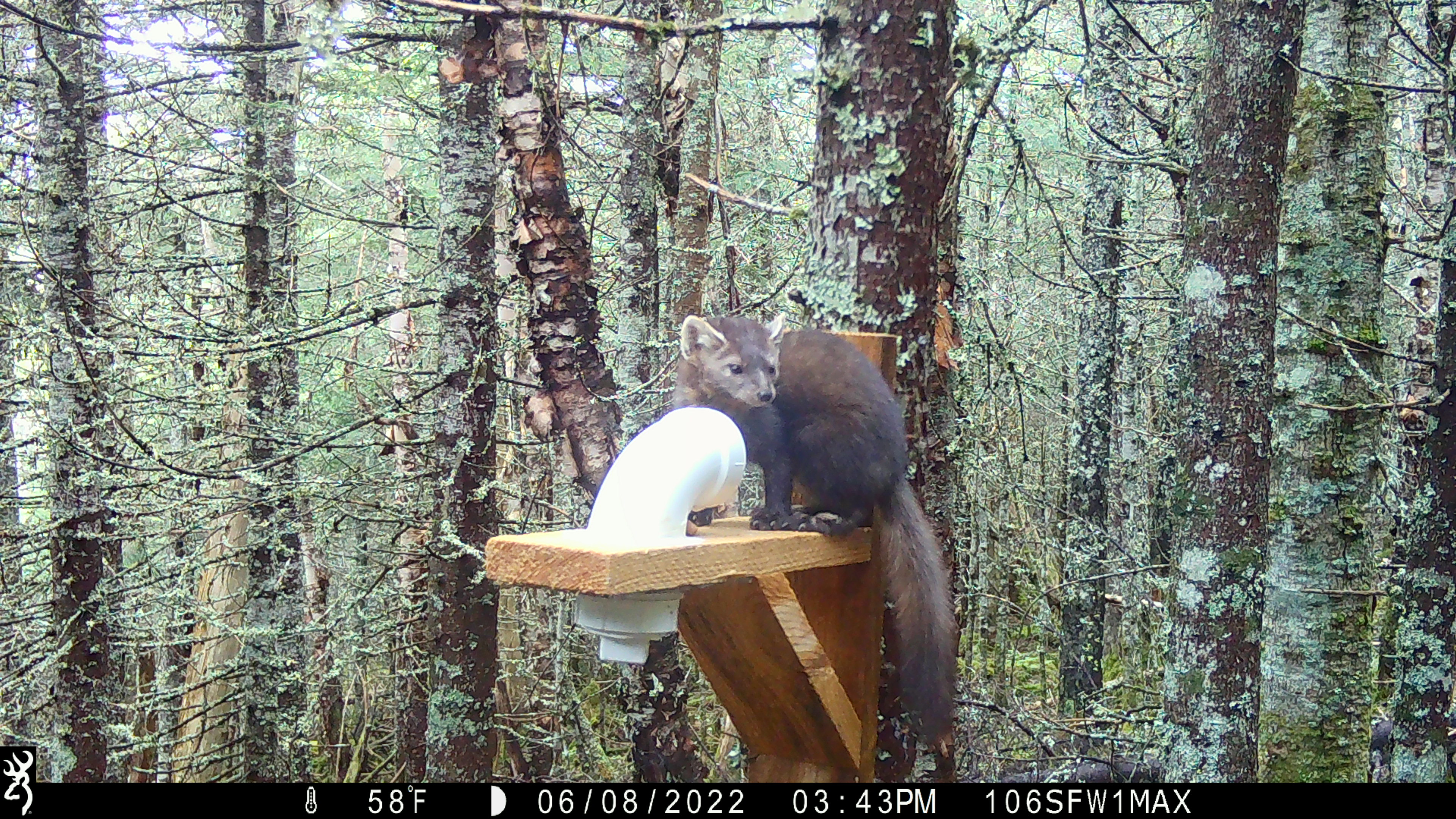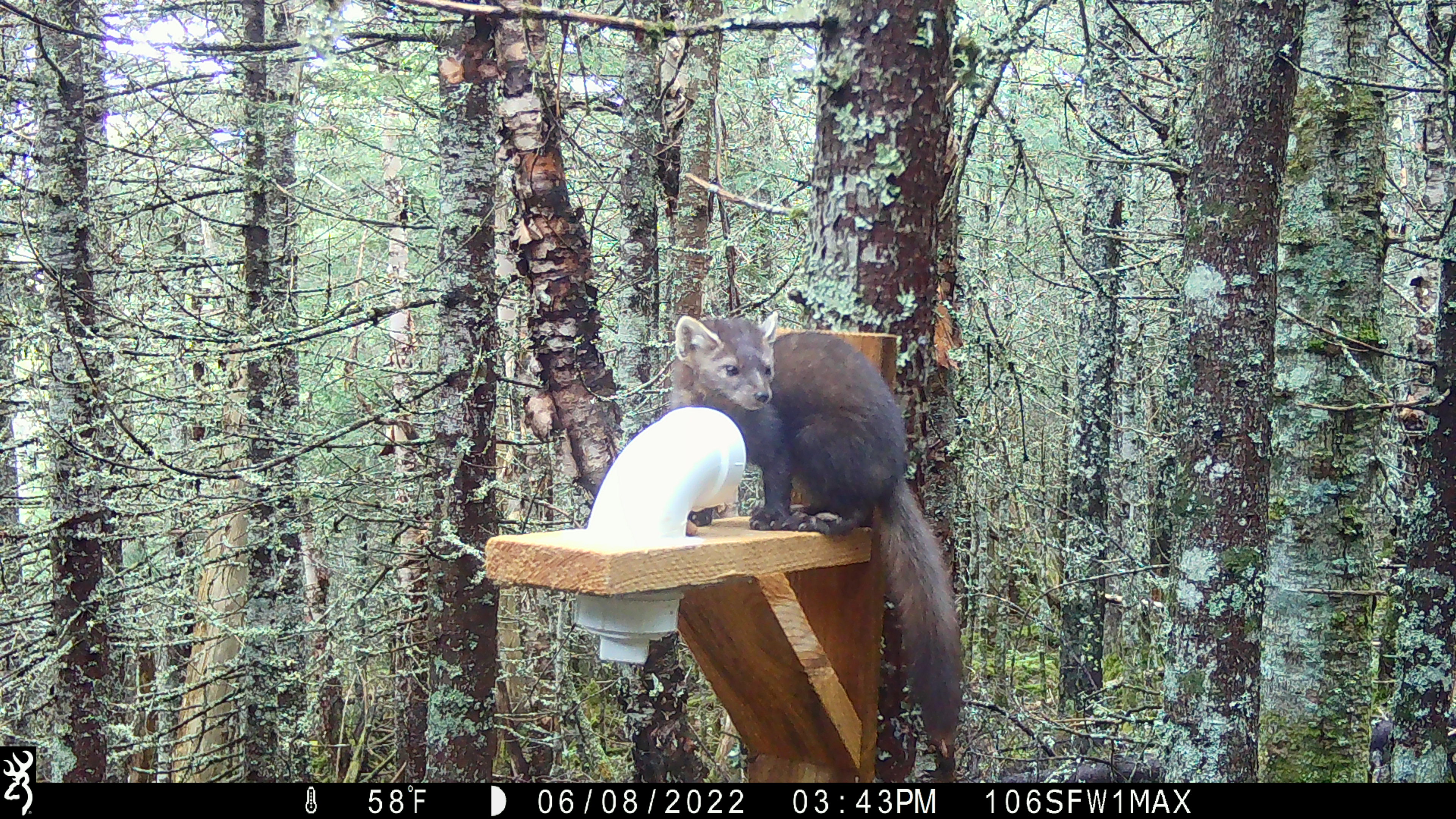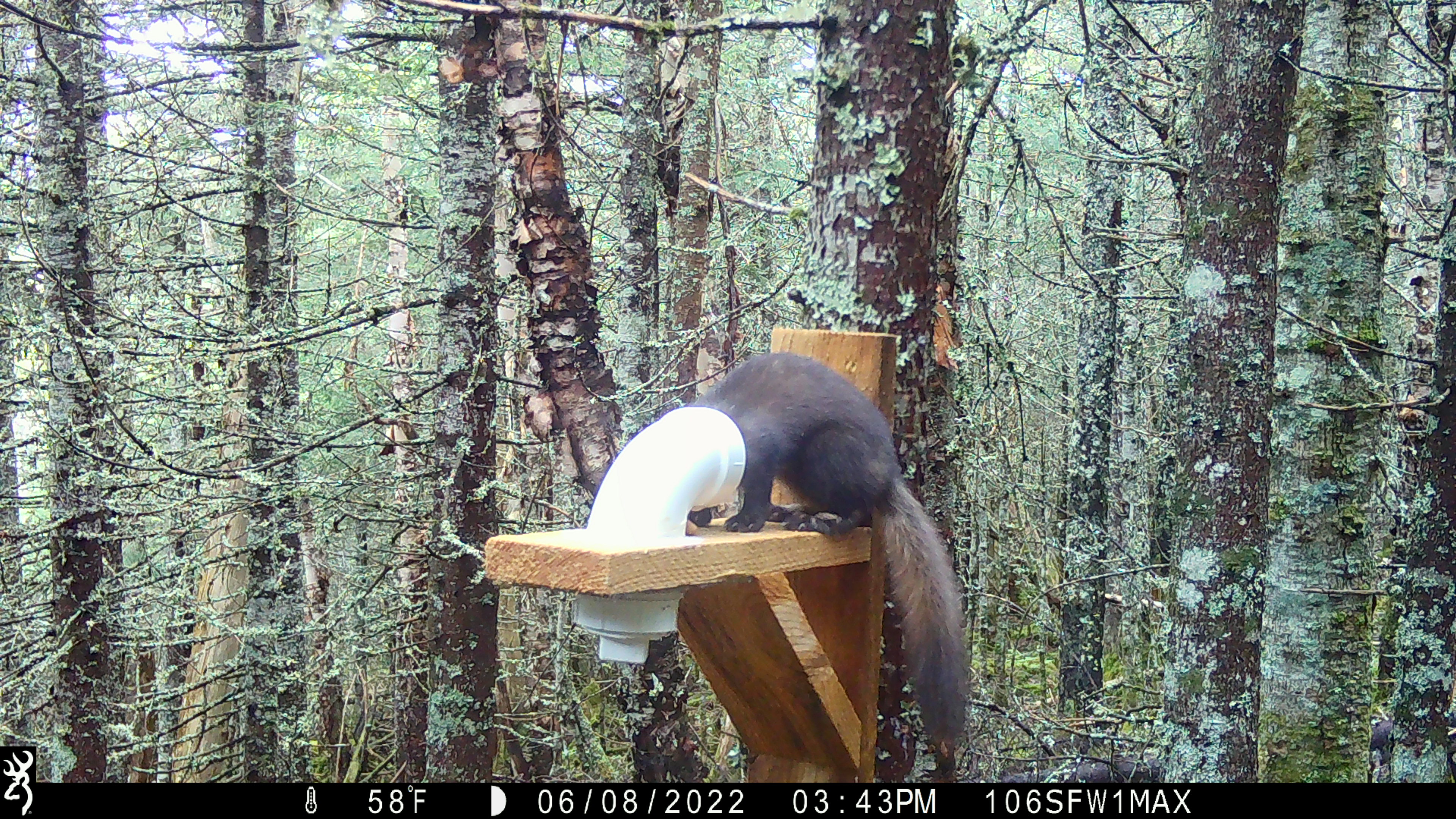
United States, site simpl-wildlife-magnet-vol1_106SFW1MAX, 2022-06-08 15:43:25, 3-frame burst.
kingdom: Animalia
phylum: Chordata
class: Mammalia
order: Carnivora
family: Mustelidae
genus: Martes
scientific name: Martes americana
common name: american marten